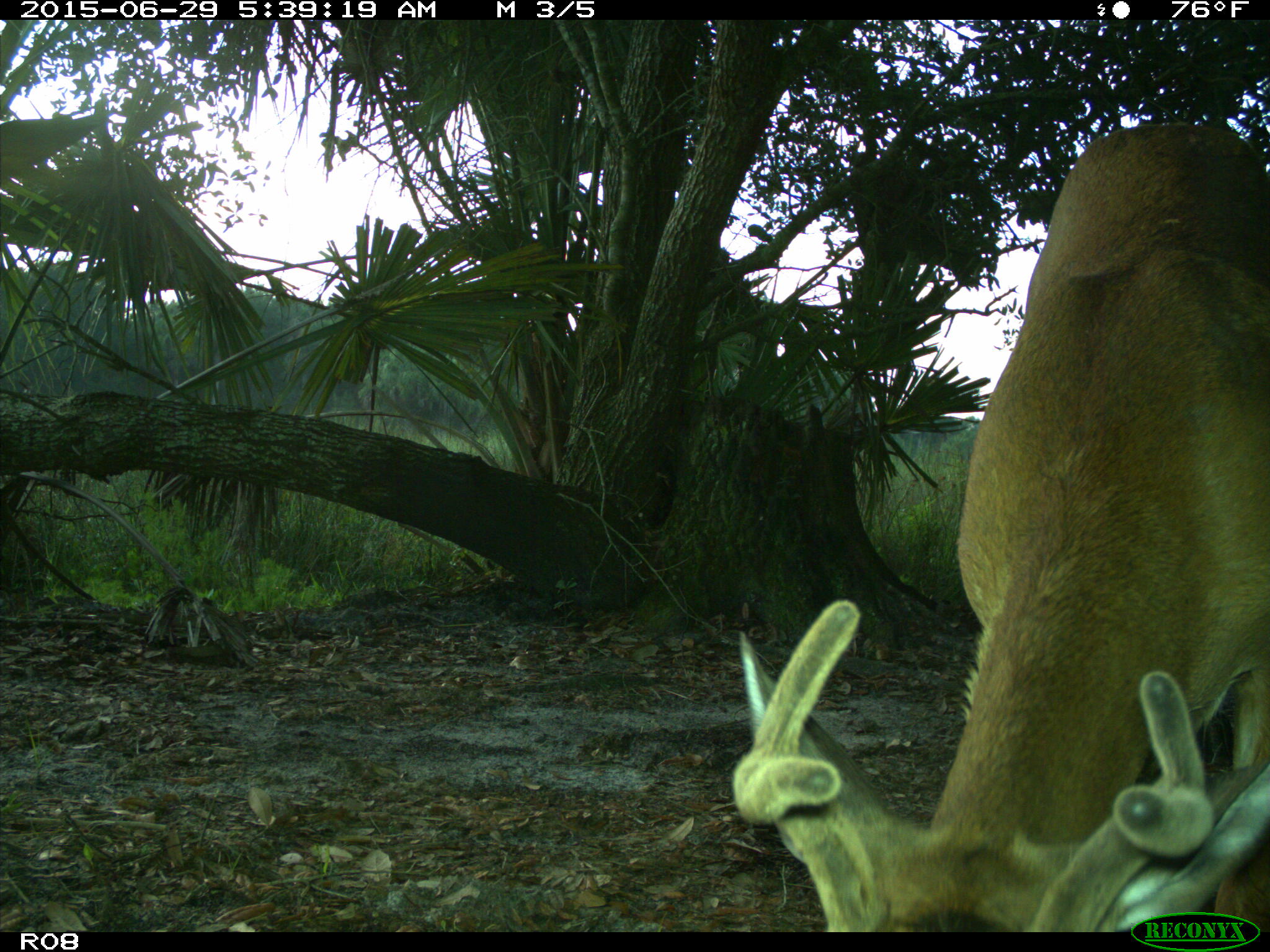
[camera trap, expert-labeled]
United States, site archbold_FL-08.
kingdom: Animalia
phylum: Chordata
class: Mammalia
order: Artiodactyla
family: Cervidae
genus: Odocoileus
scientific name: Odocoileus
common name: deer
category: unidentified deer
Unidentified deer (deer) (Odocoileus).